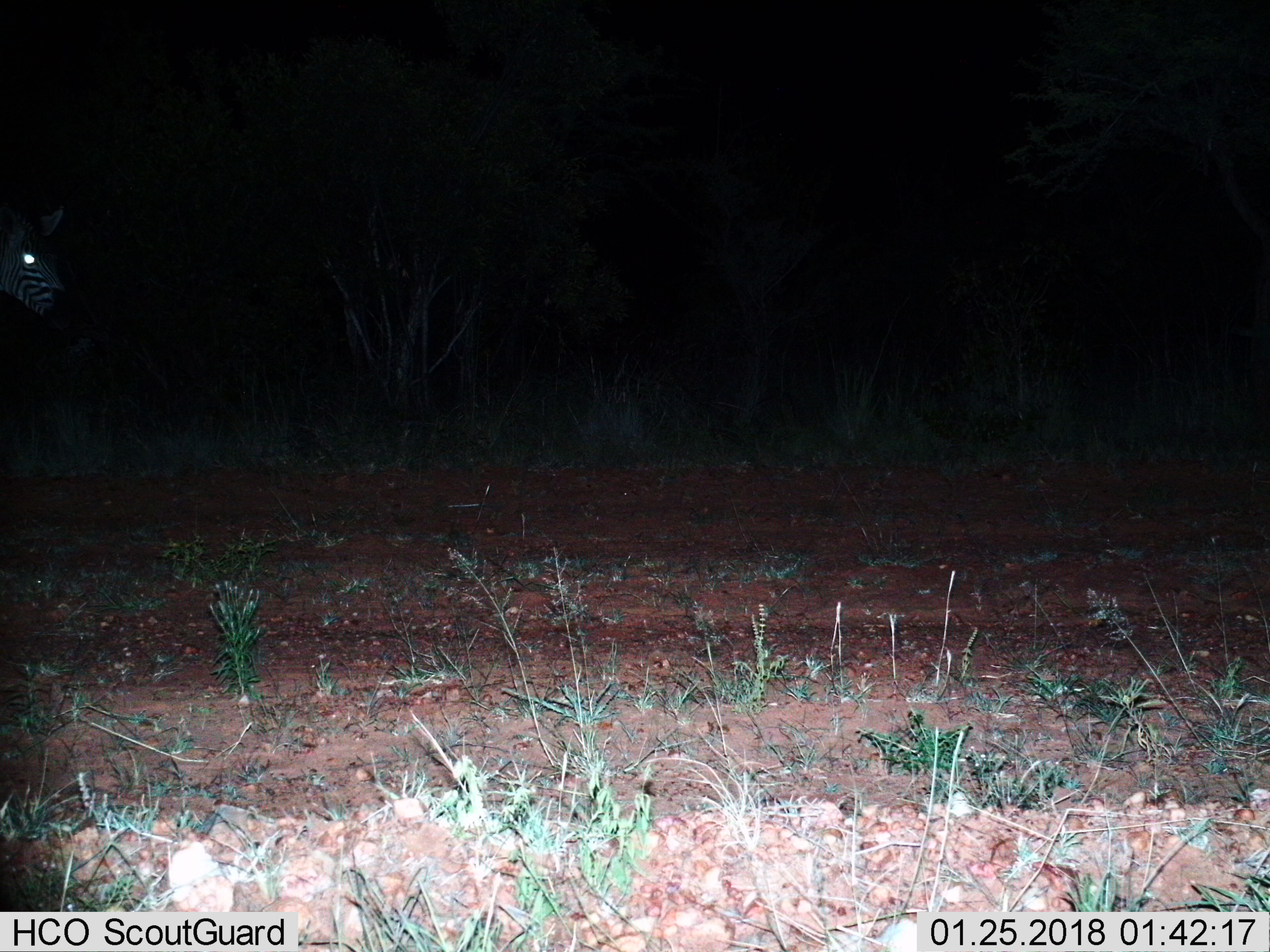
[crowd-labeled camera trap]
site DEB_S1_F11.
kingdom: Animalia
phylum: Chordata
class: Mammalia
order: Perissodactyla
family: Equidae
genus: Equus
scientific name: Equus quagga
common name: plains zebra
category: zebraplains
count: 1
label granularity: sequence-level